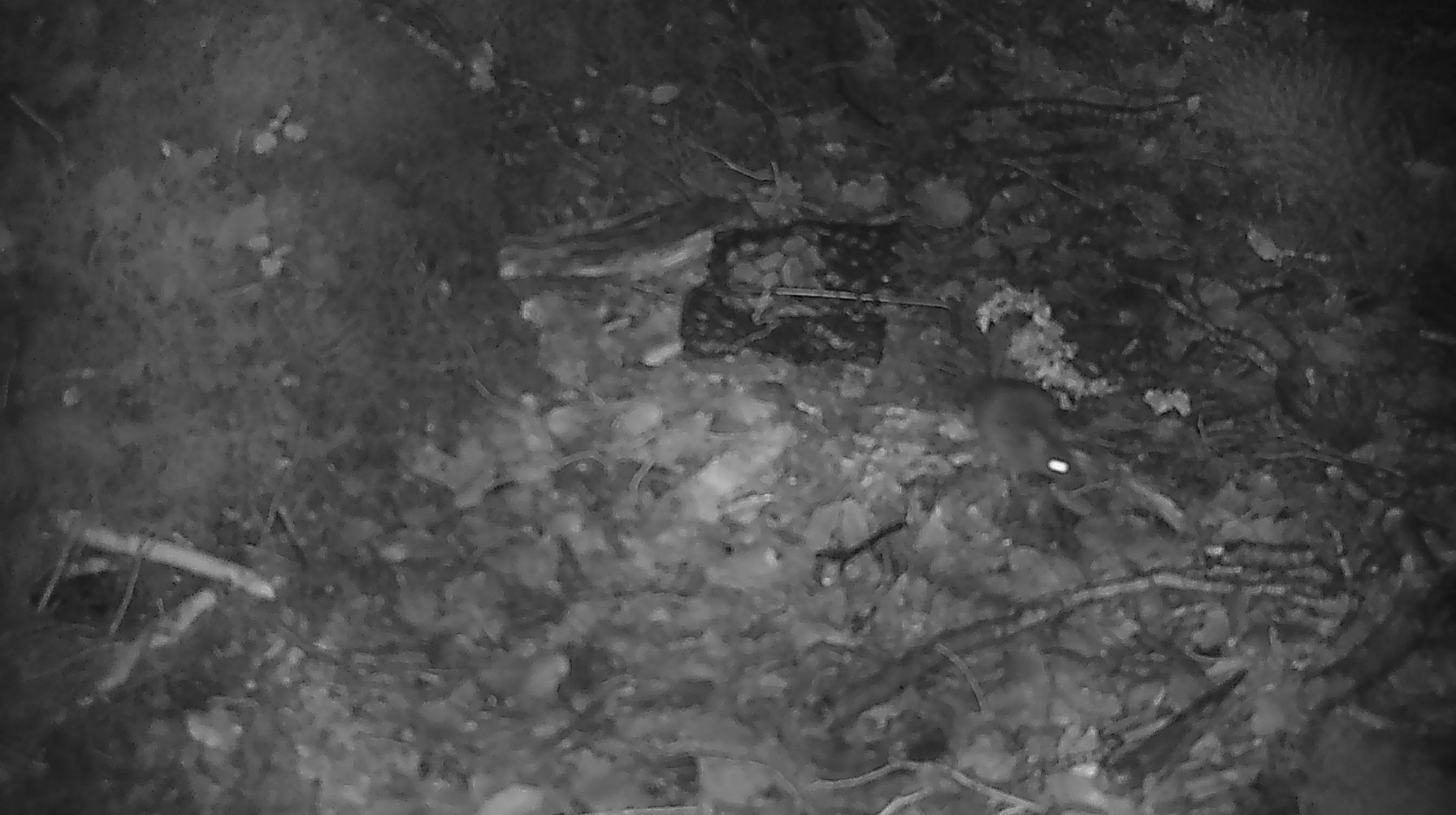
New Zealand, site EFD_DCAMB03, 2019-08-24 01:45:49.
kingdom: Animalia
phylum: Chordata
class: Mammalia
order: Rodentia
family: Muridae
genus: Mus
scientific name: Mus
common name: mouse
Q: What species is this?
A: Mouse (Mus).